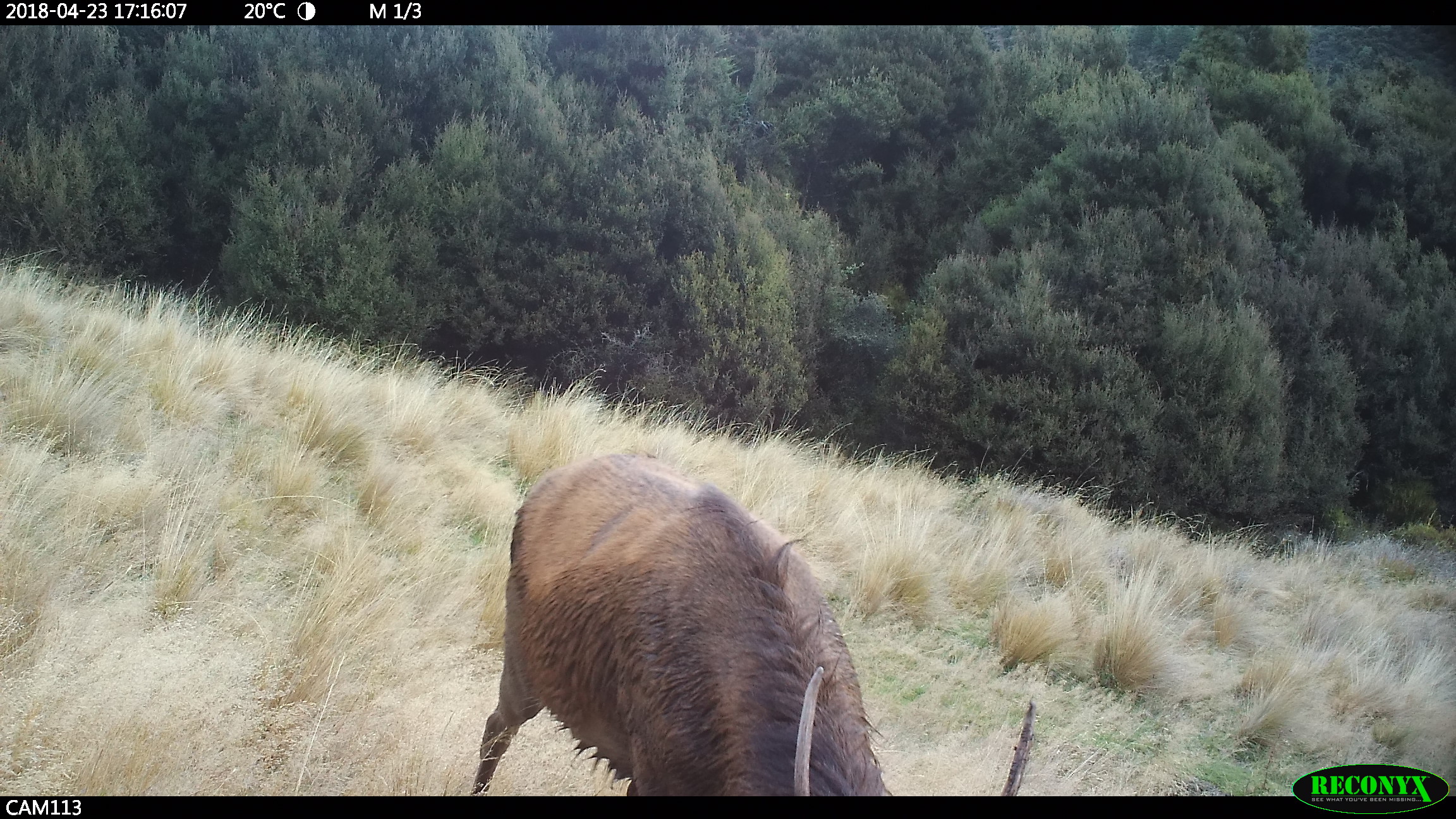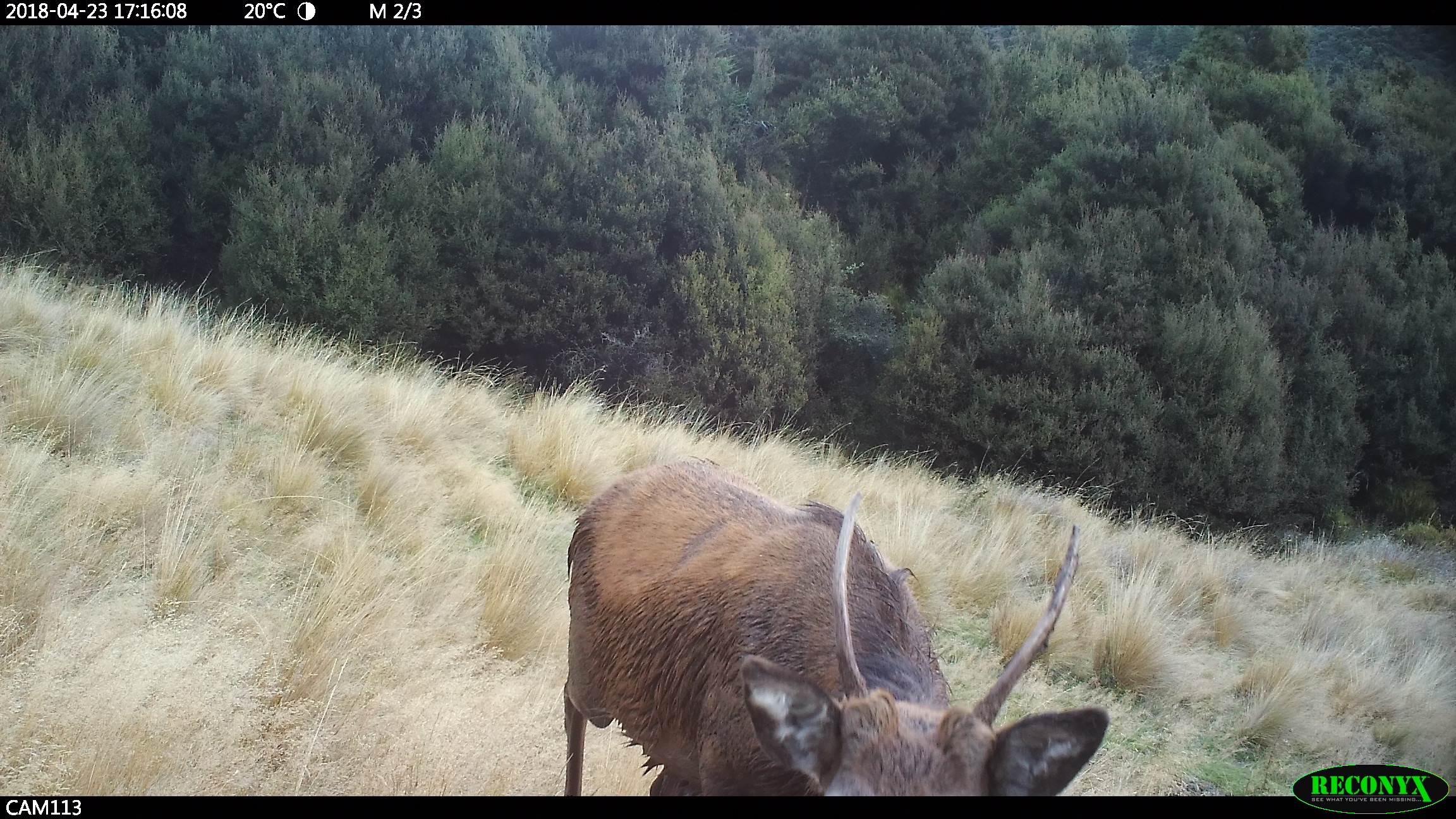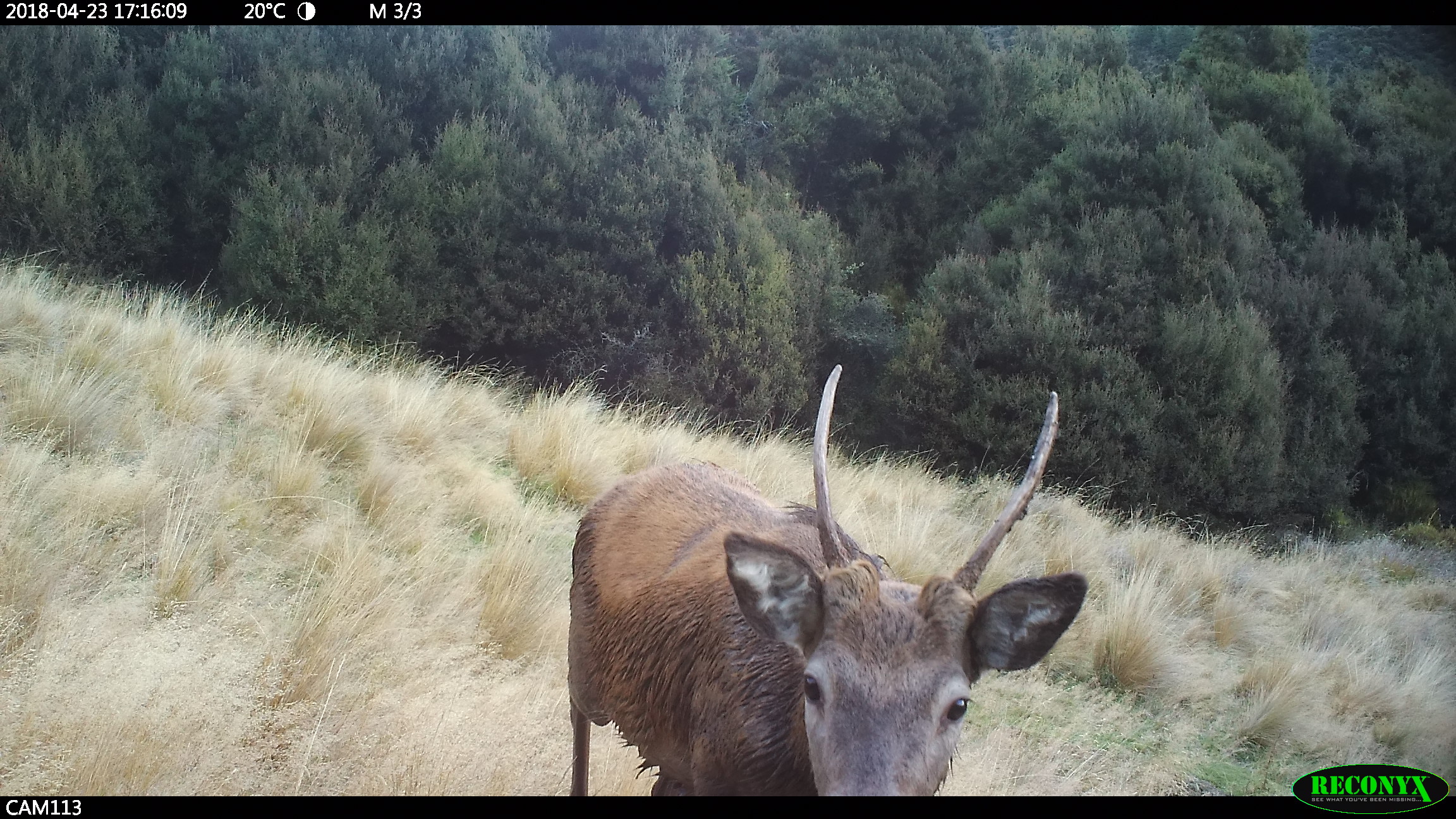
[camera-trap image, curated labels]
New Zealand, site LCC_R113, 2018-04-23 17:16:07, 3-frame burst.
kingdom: Animalia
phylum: Chordata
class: Mammalia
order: Artiodactyla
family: Cervidae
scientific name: Cervidae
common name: deer